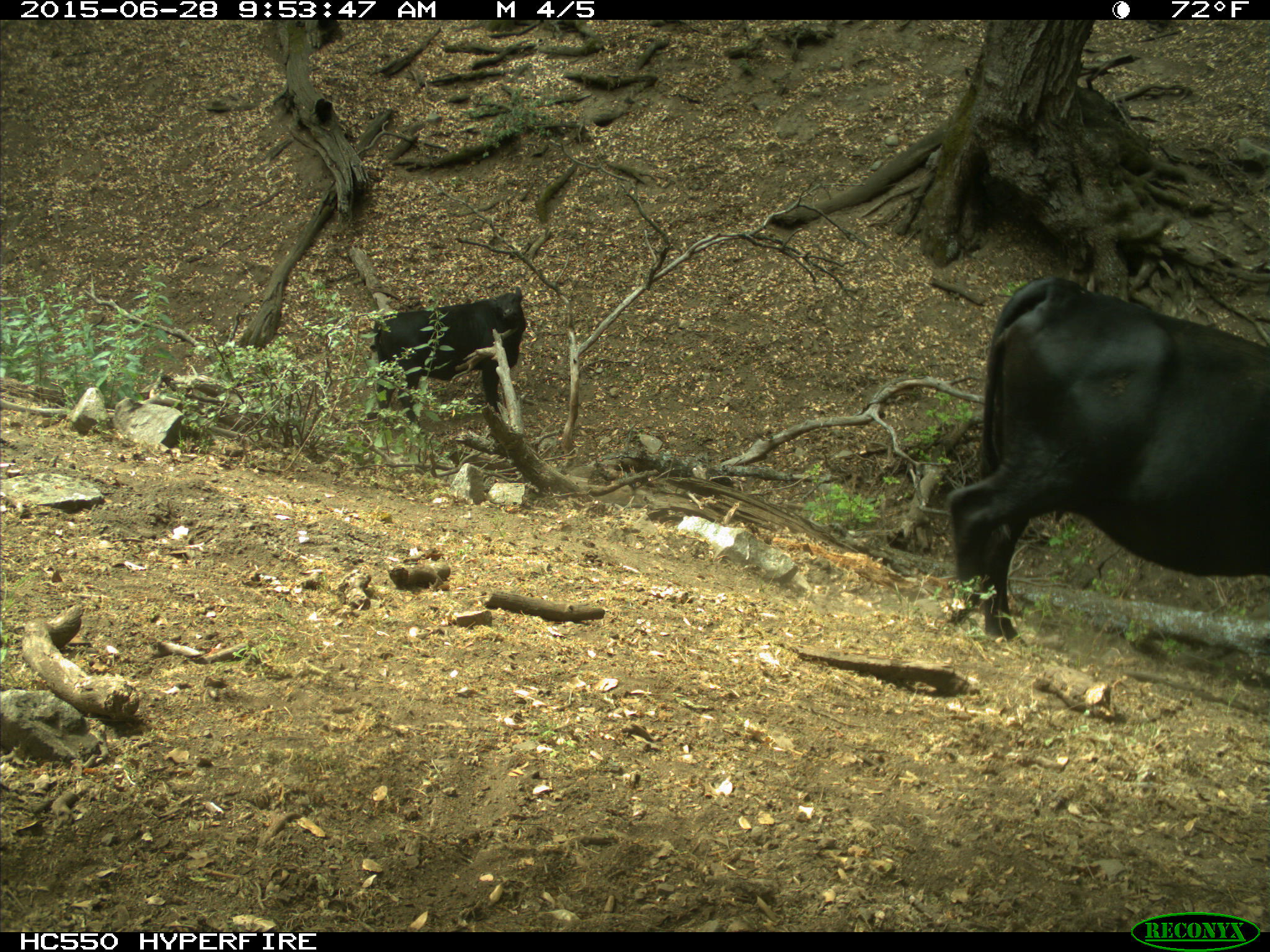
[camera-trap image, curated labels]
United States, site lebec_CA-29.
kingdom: Animalia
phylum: Chordata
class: Mammalia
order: Artiodactyla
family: Bovidae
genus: Bos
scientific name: Bos taurus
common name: domestic cow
Bos taurus (domestic cow).